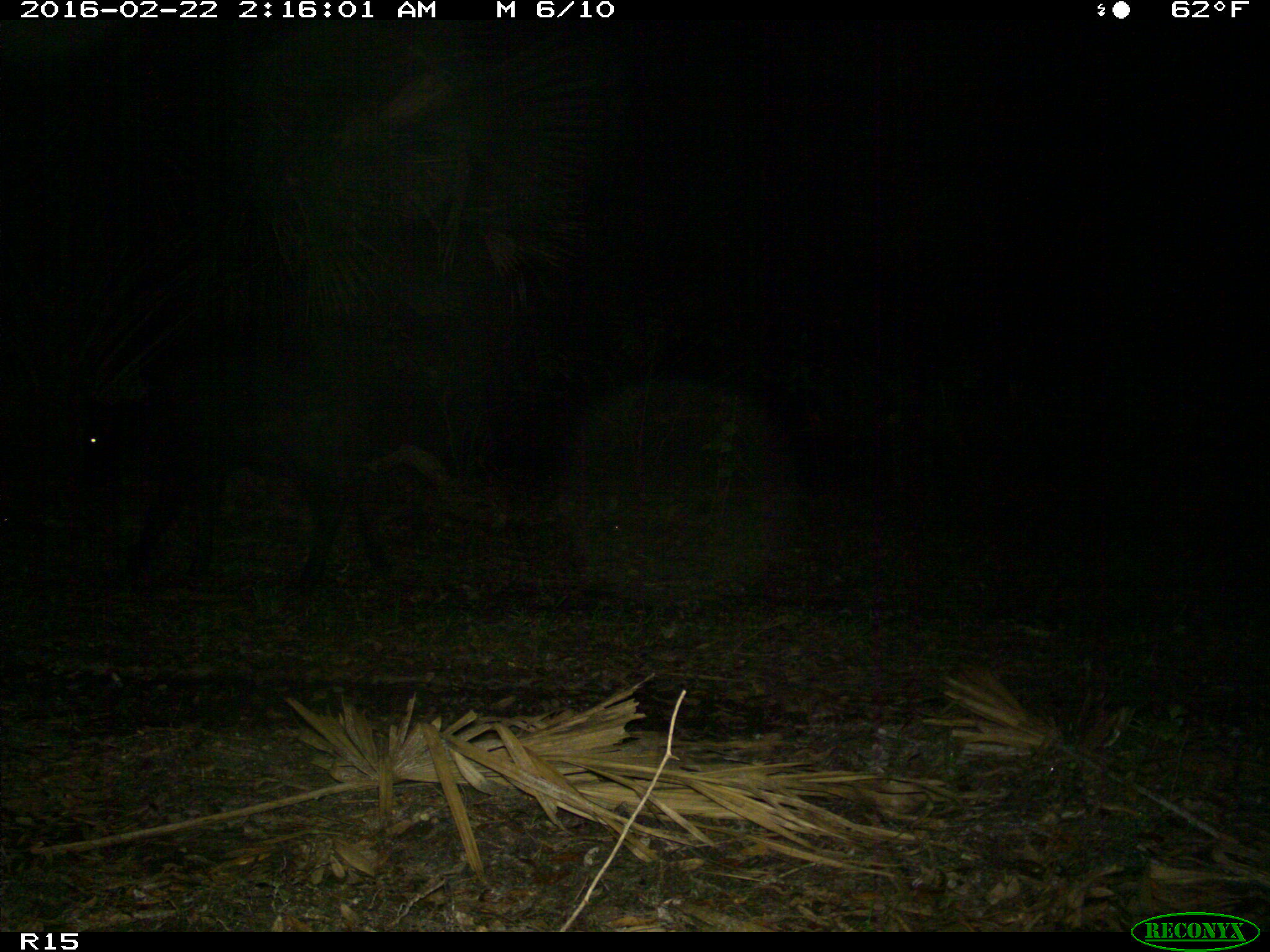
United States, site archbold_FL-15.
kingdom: Animalia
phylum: Chordata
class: Mammalia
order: Artiodactyla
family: Bovidae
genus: Bos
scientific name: Bos taurus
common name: domestic cow